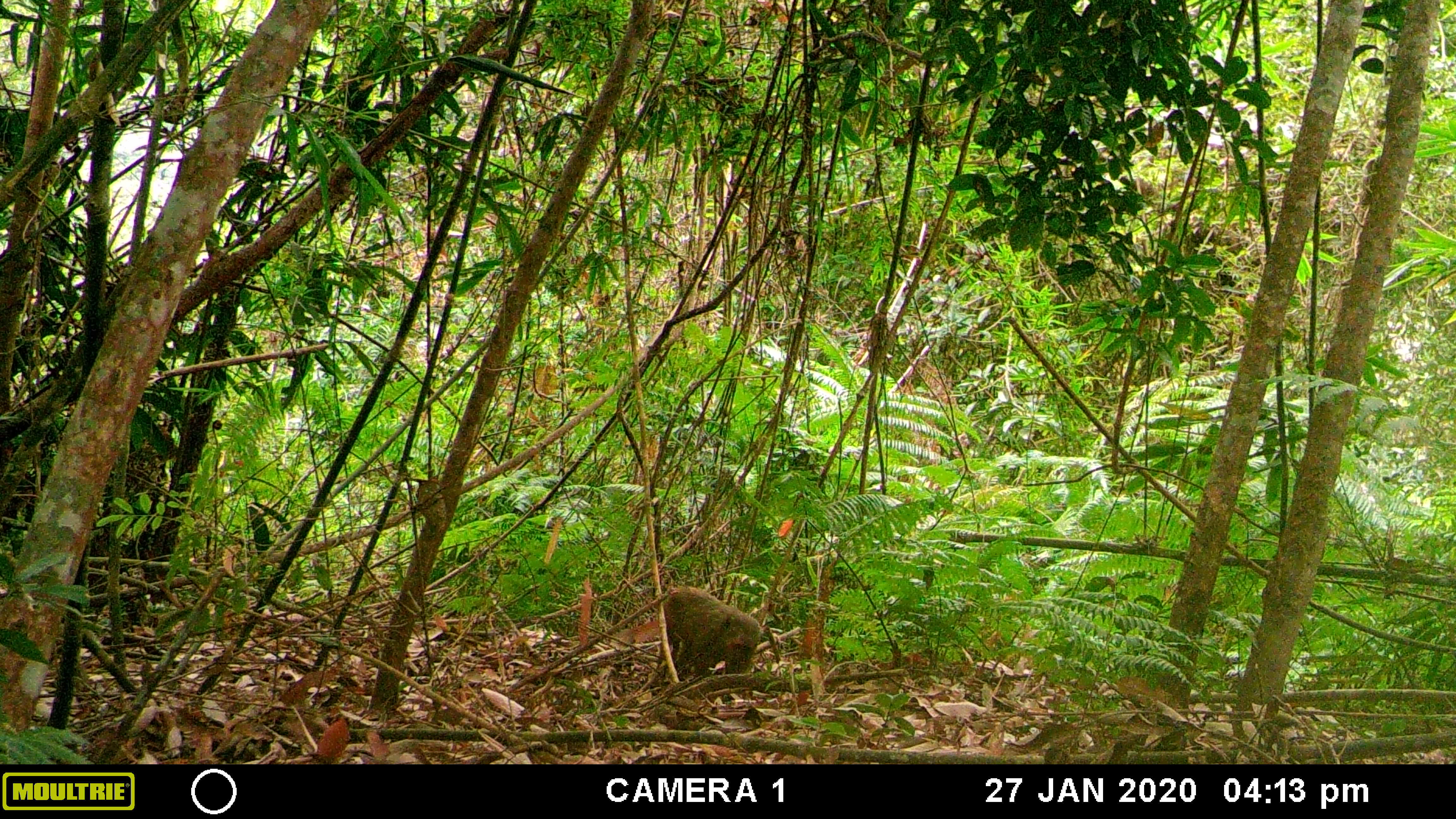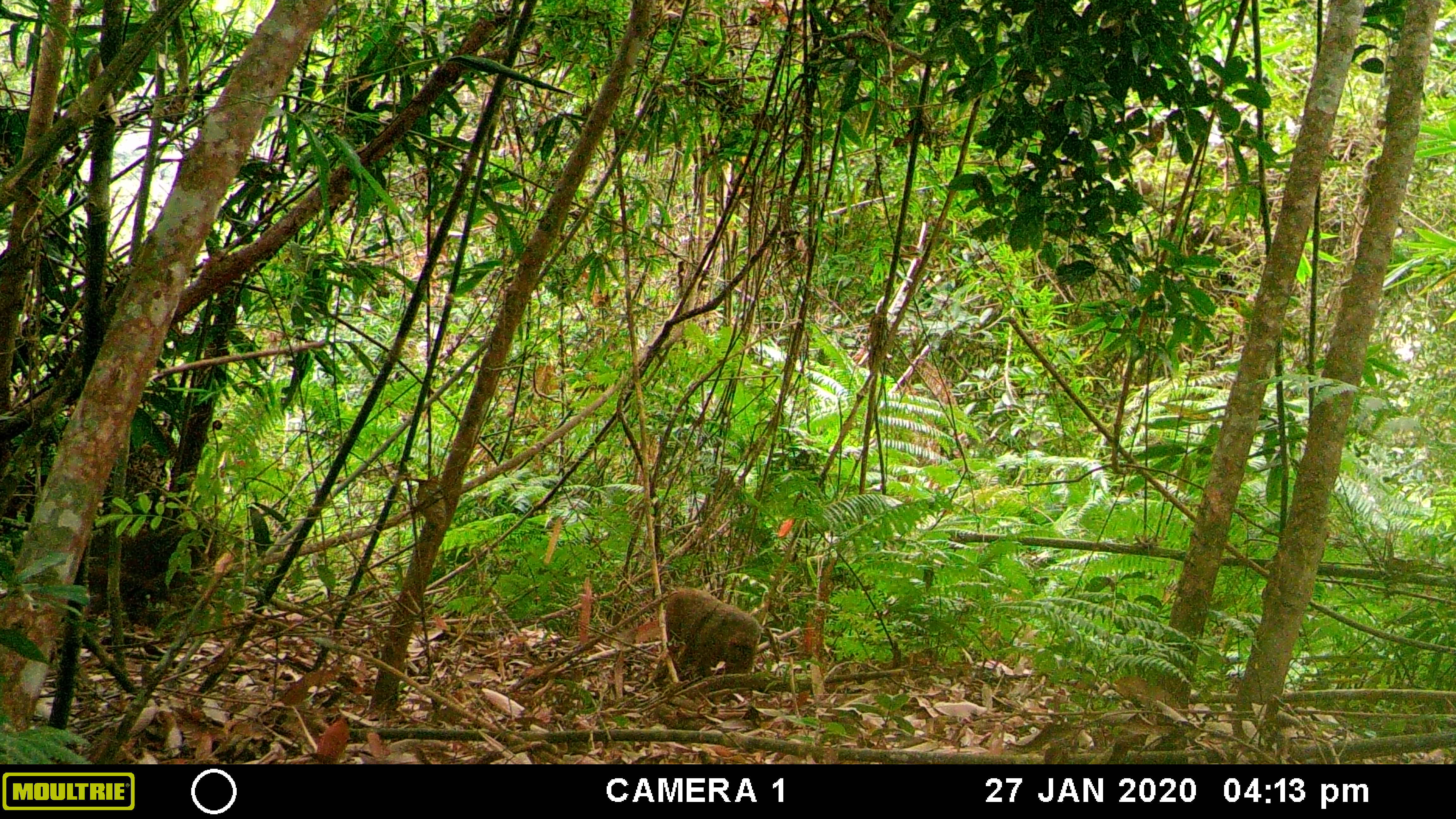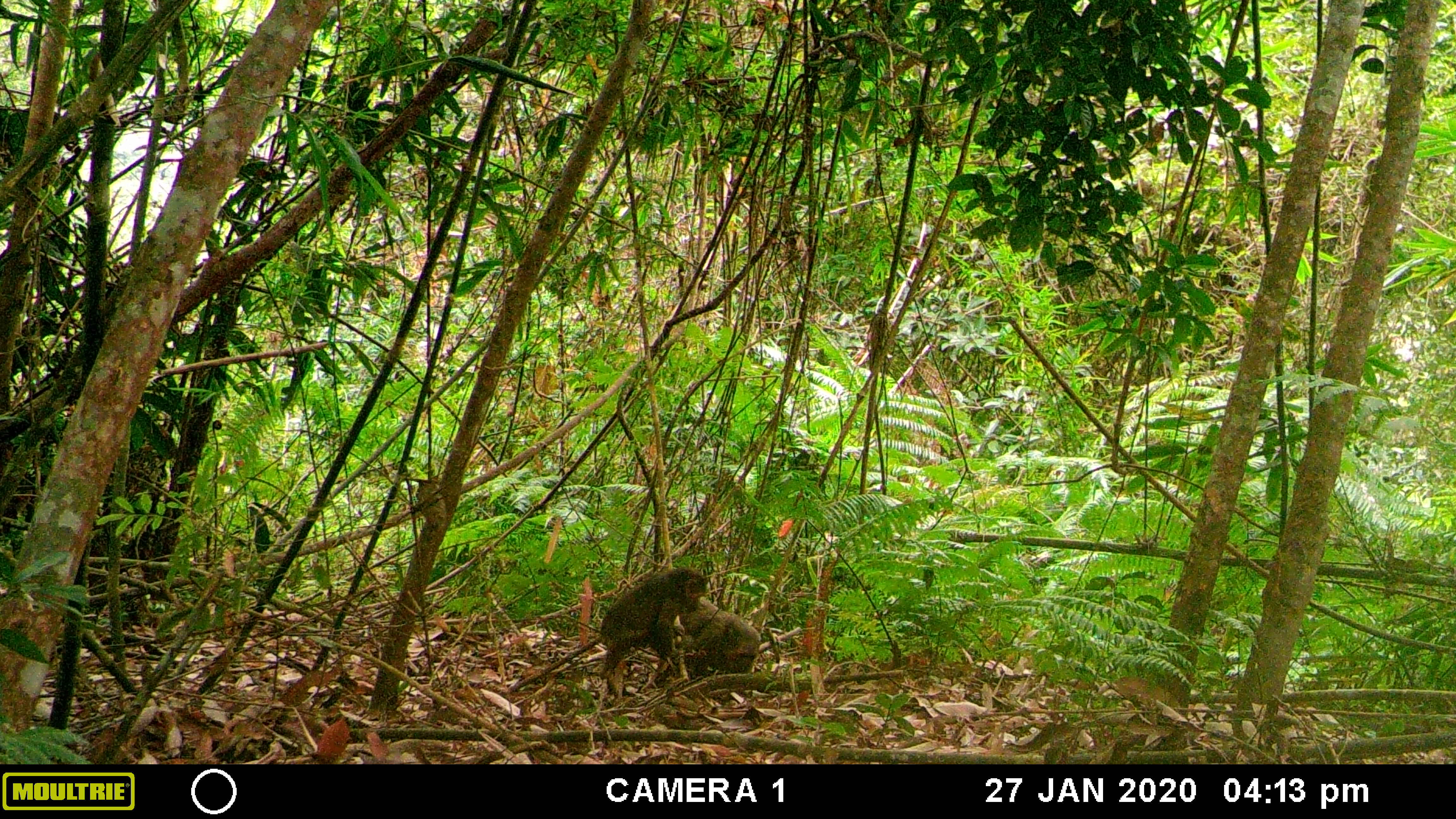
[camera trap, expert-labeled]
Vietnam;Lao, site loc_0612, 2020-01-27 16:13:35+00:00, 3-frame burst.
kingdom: Animalia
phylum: Chordata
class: Mammalia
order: Primates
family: Cercopithecidae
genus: Macaca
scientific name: Macaca arctoides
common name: stump-tailed macaque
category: stump tailed macaque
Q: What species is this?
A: Stump tailed macaque (stump-tailed macaque) (Macaca arctoides).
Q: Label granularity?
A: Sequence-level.